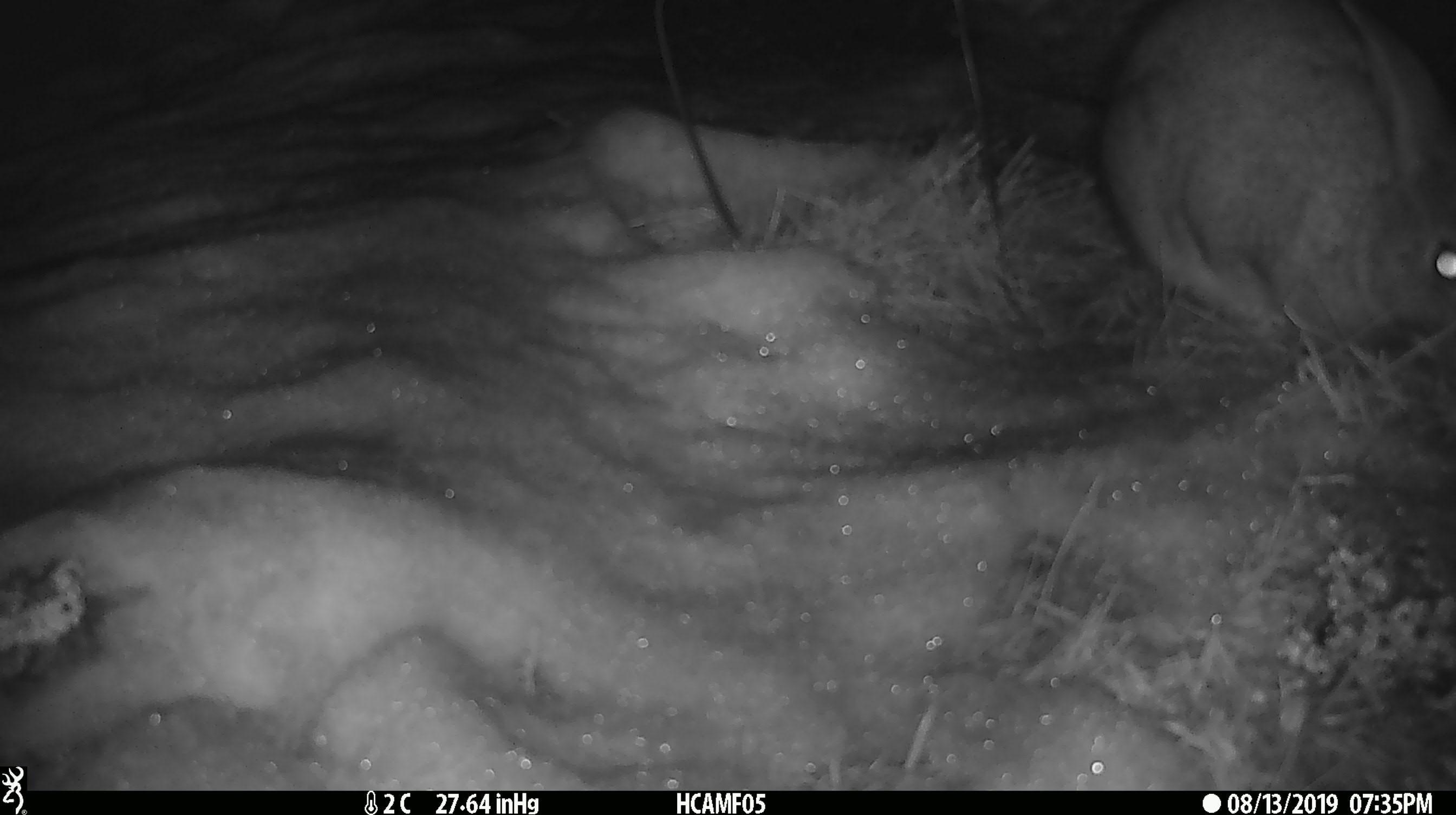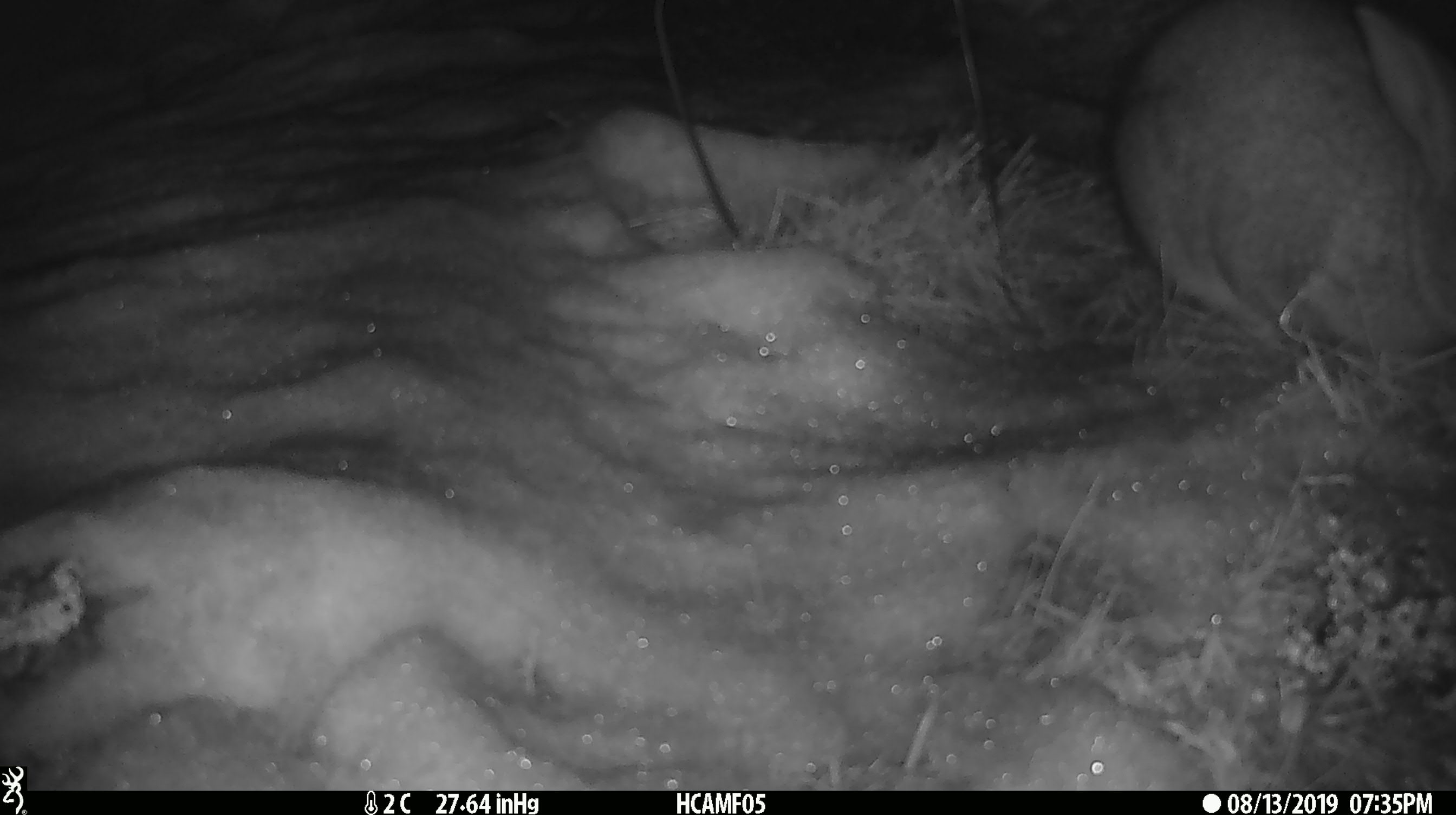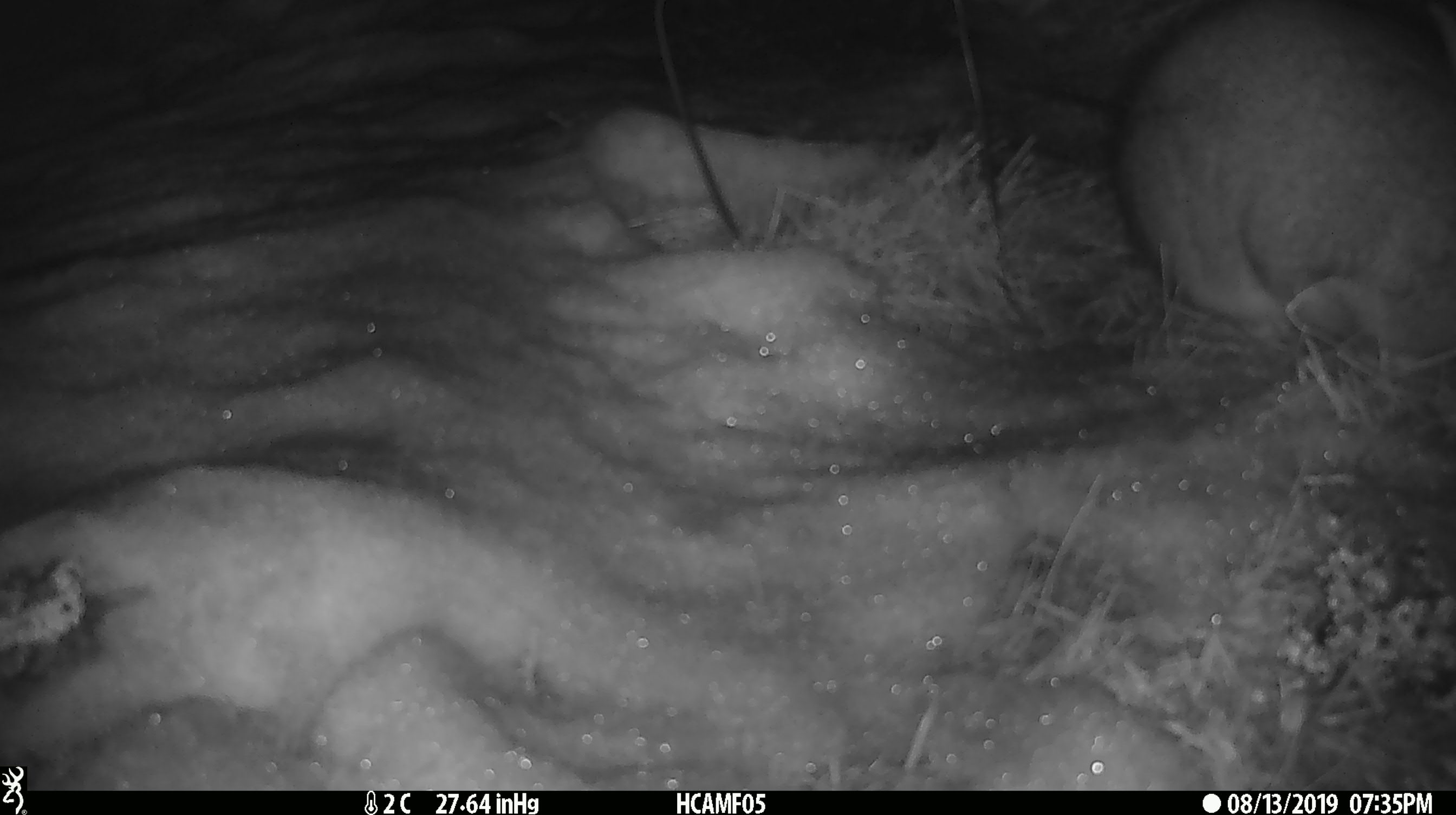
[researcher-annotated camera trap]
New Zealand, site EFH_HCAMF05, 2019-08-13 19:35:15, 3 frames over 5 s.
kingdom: Animalia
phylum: Chordata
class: Mammalia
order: Lagomorpha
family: Leporidae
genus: Lepus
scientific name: Lepus europaeus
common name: brown hare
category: hare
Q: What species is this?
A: Hare (brown hare) (Lepus europaeus).